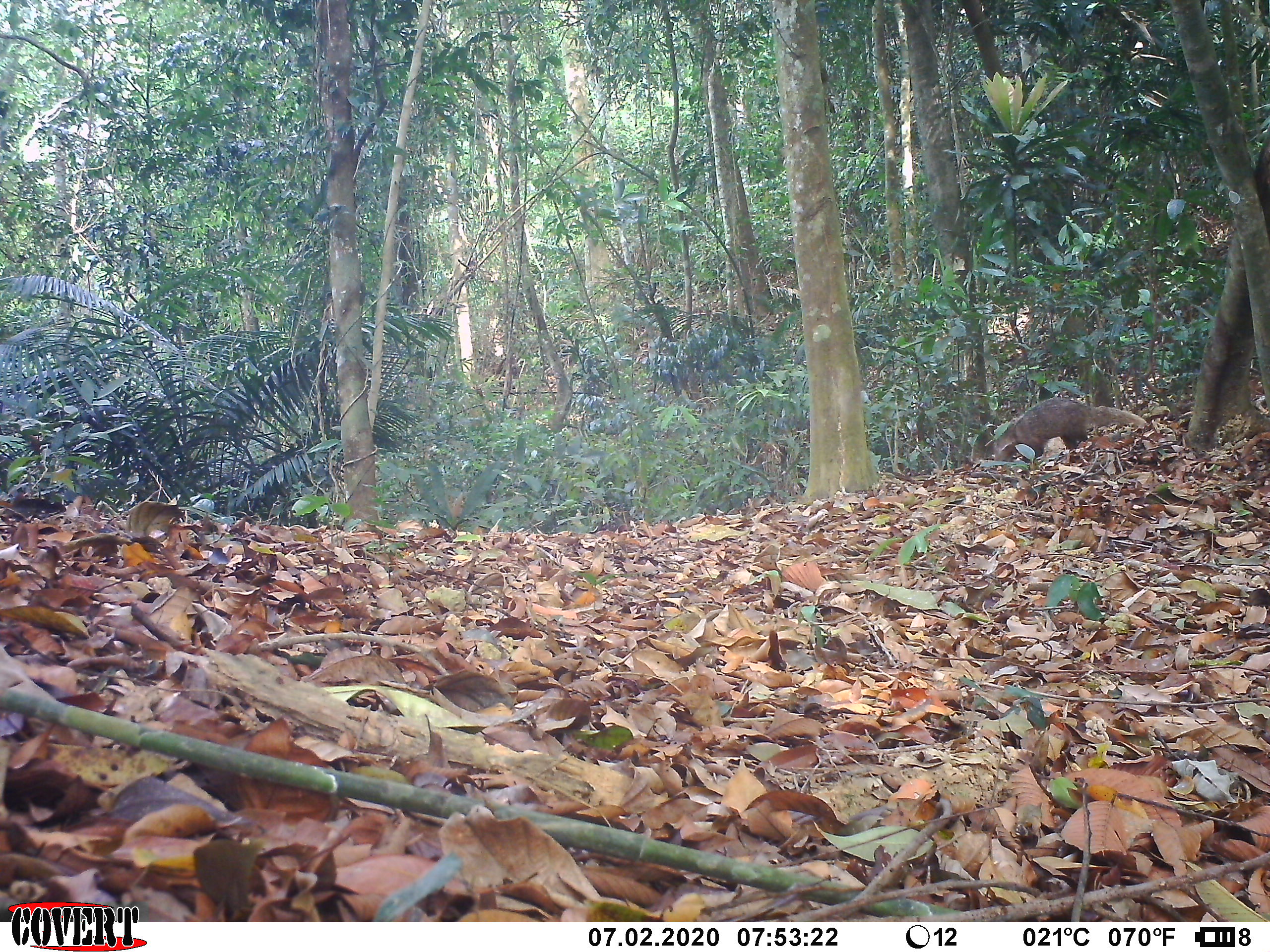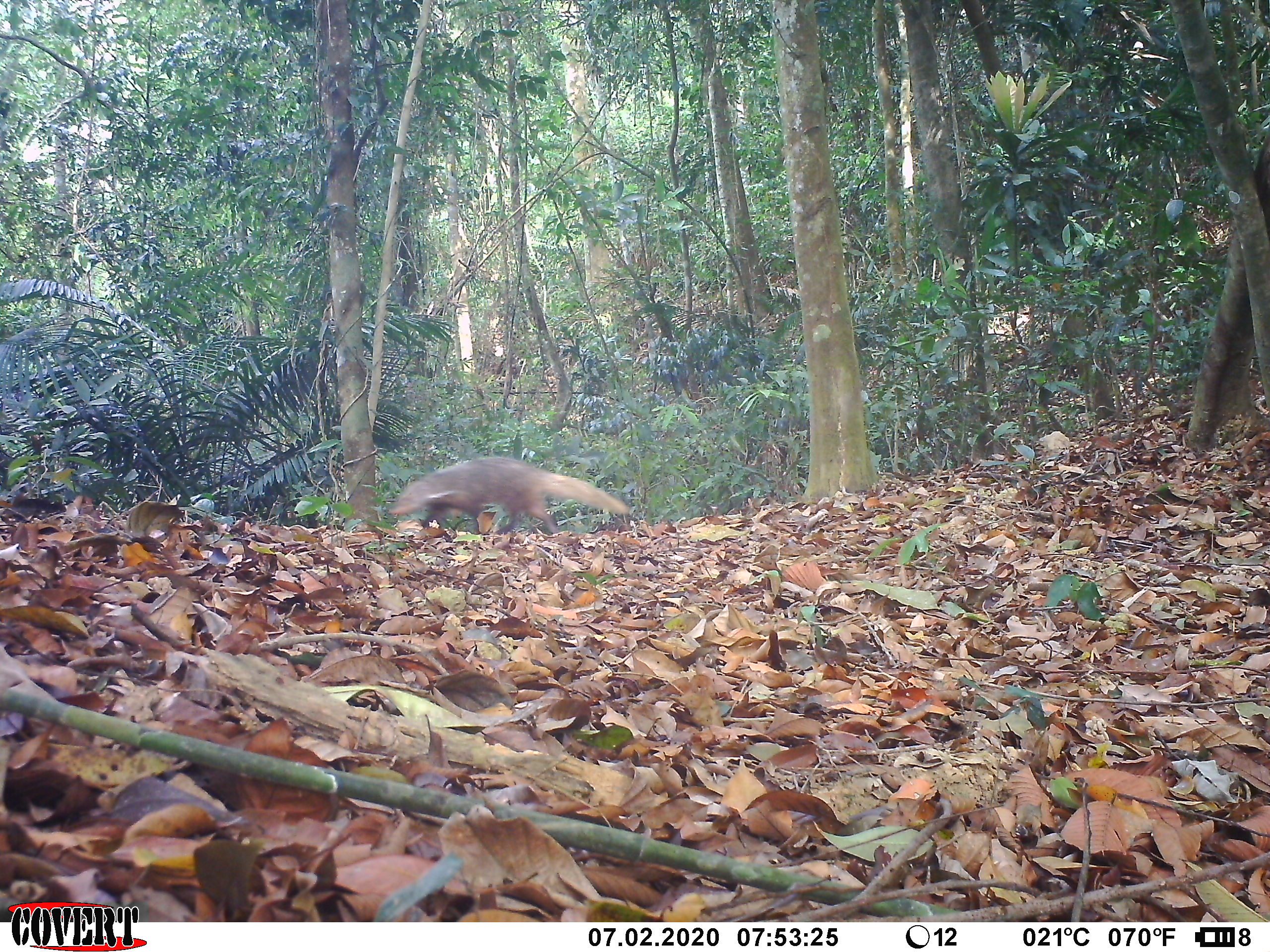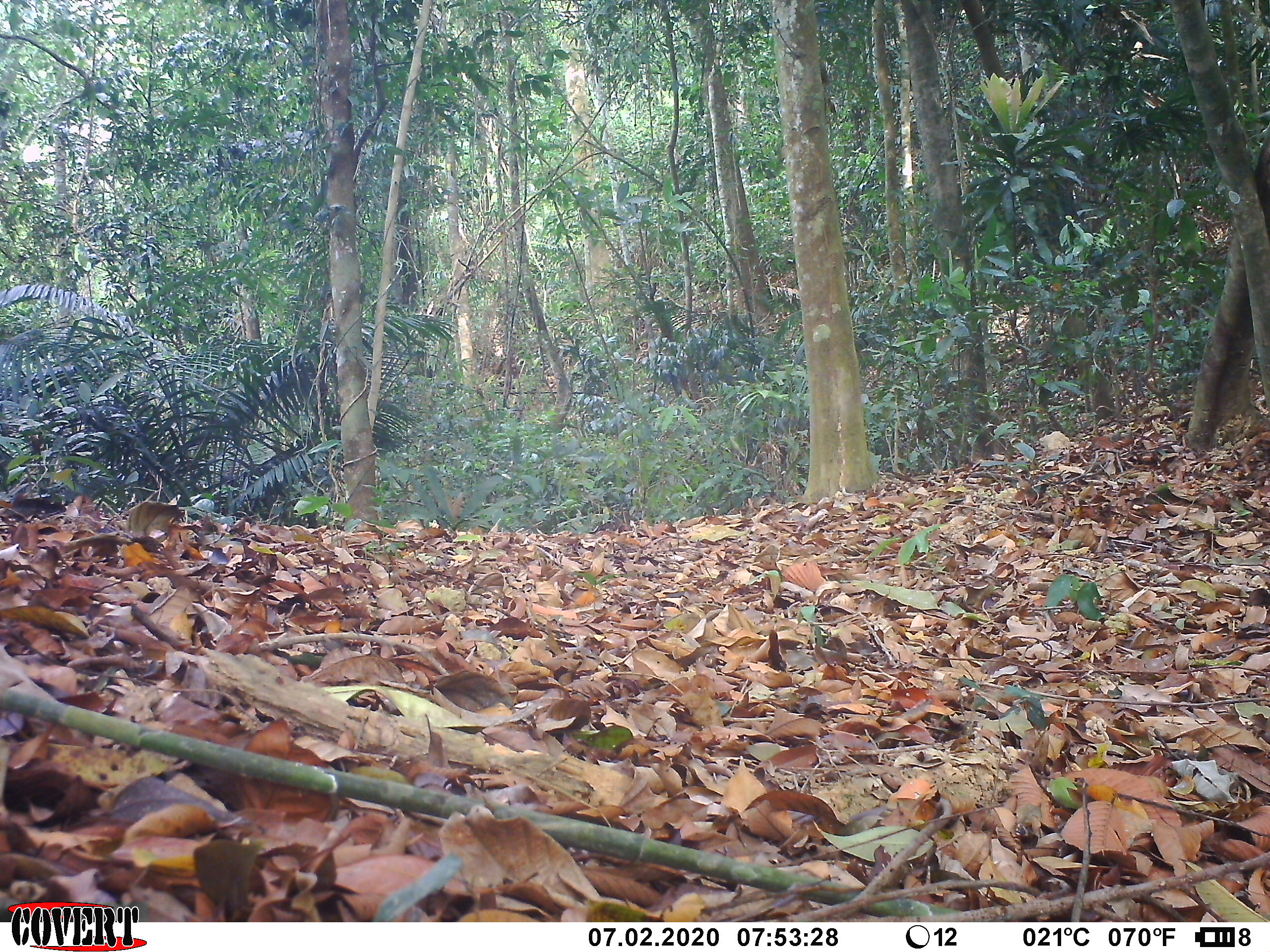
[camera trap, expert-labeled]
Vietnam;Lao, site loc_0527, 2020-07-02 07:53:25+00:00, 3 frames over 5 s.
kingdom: Animalia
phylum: Chordata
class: Mammalia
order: Carnivora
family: Herpestidae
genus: Urva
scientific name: Urva urva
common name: crab-eating mongoose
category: crab eating mongoose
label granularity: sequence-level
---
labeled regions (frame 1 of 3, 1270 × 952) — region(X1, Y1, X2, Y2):
crab eating mongoose: region(991, 396, 1147, 463)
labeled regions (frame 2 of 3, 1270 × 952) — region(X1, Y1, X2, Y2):
crab eating mongoose: region(387, 457, 629, 535)